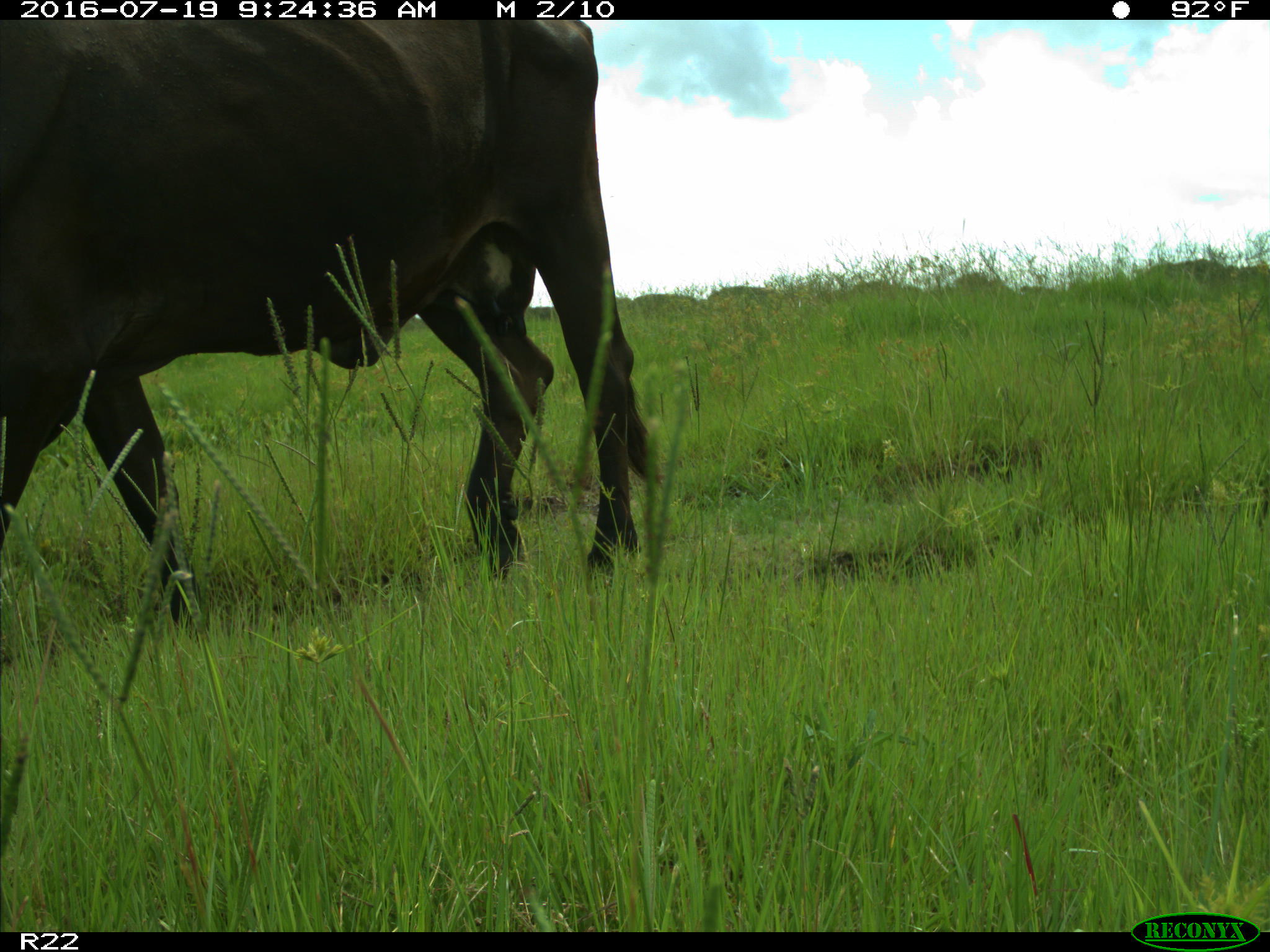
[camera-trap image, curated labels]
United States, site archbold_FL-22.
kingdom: Animalia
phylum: Chordata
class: Mammalia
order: Artiodactyla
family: Bovidae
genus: Bos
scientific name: Bos taurus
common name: domestic cow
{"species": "Bos taurus (domestic cow)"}